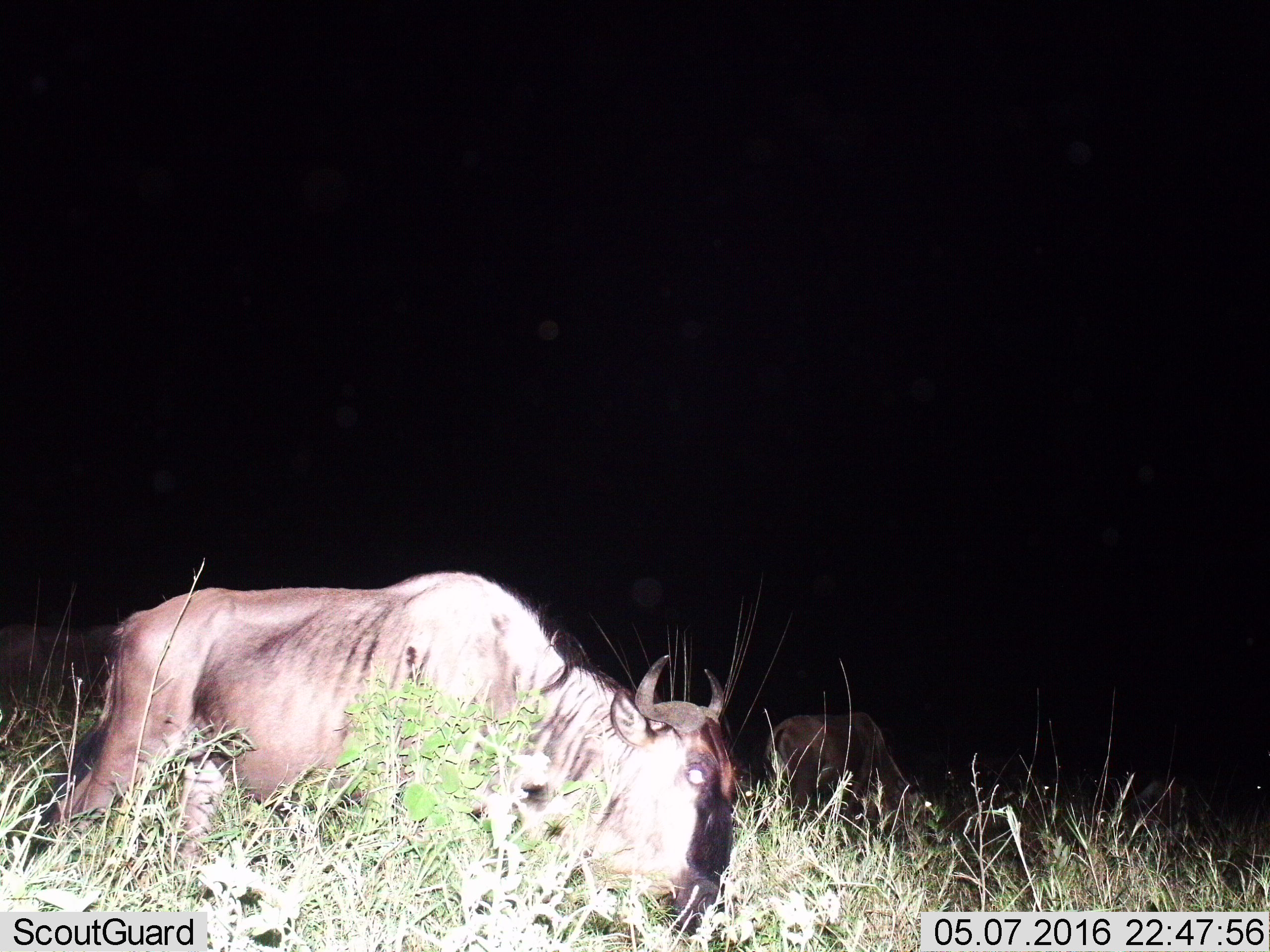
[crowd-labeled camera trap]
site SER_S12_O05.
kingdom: Animalia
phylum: Chordata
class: Mammalia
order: Artiodactyla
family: Bovidae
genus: Connochaetes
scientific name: Connochaetes taurinus taurinus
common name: blue wildebeest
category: wildebeestblue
Wildebeestblue (blue wildebeest) (Connochaetes taurinus taurinus), count 5. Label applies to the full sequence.